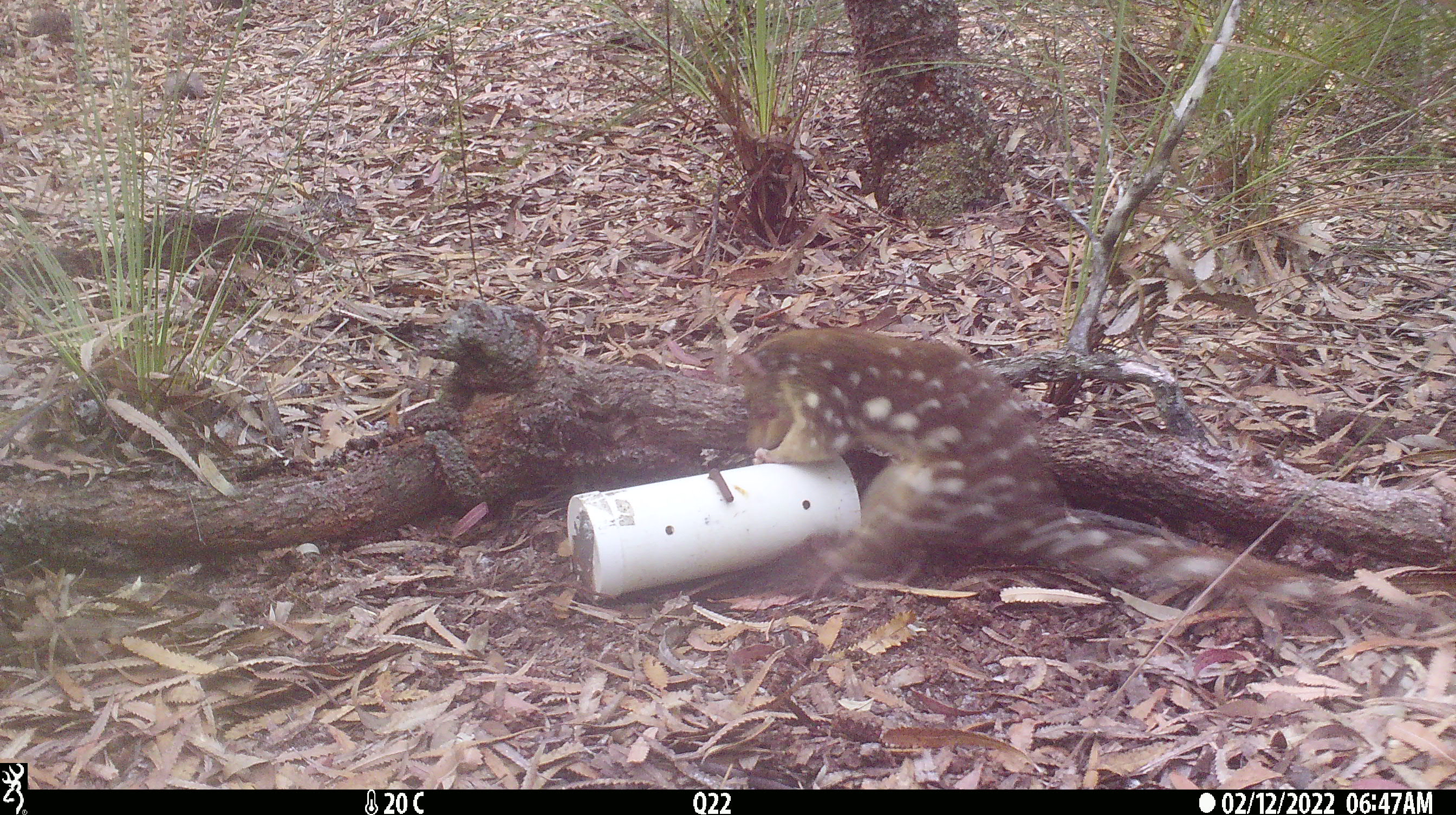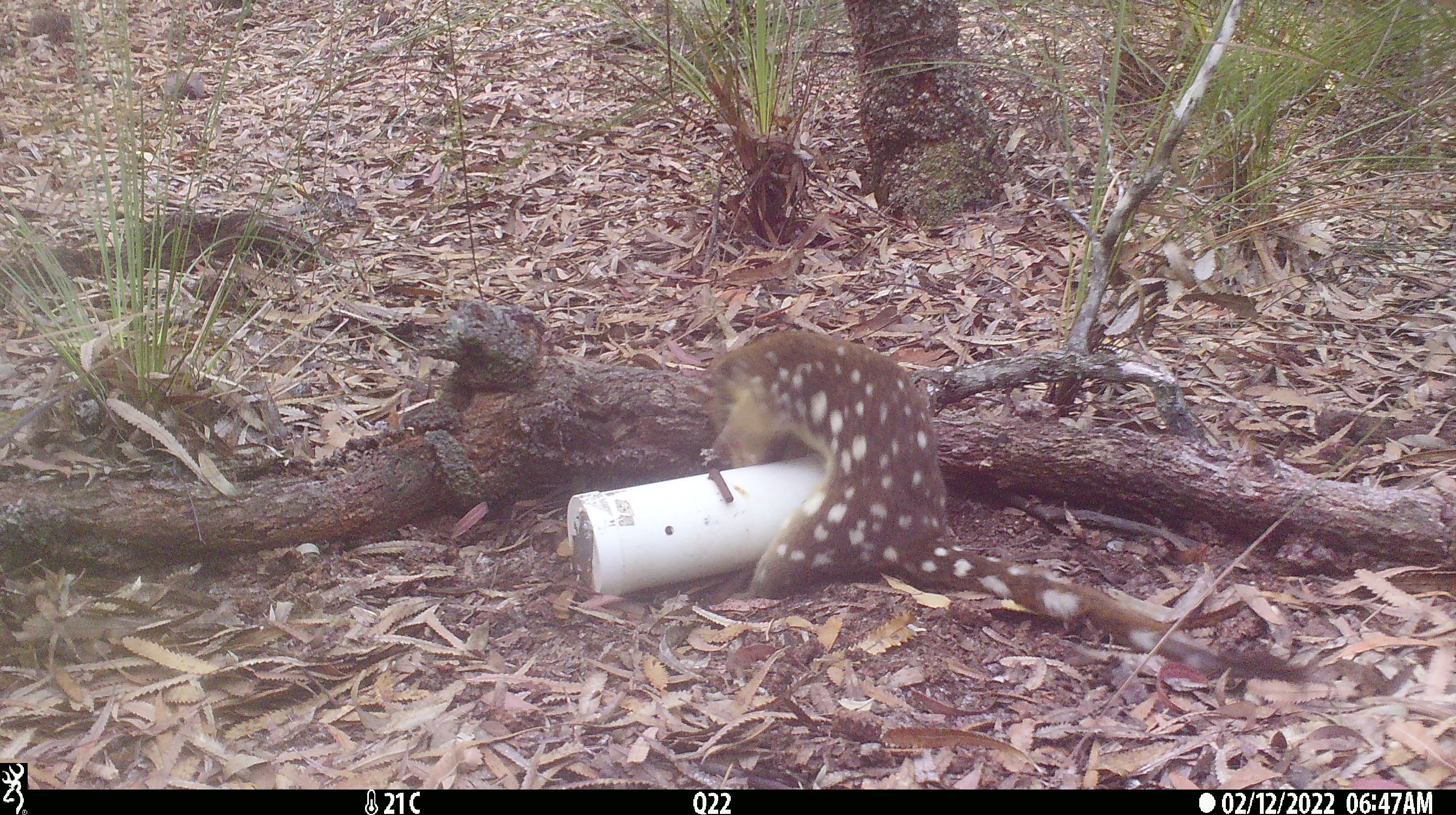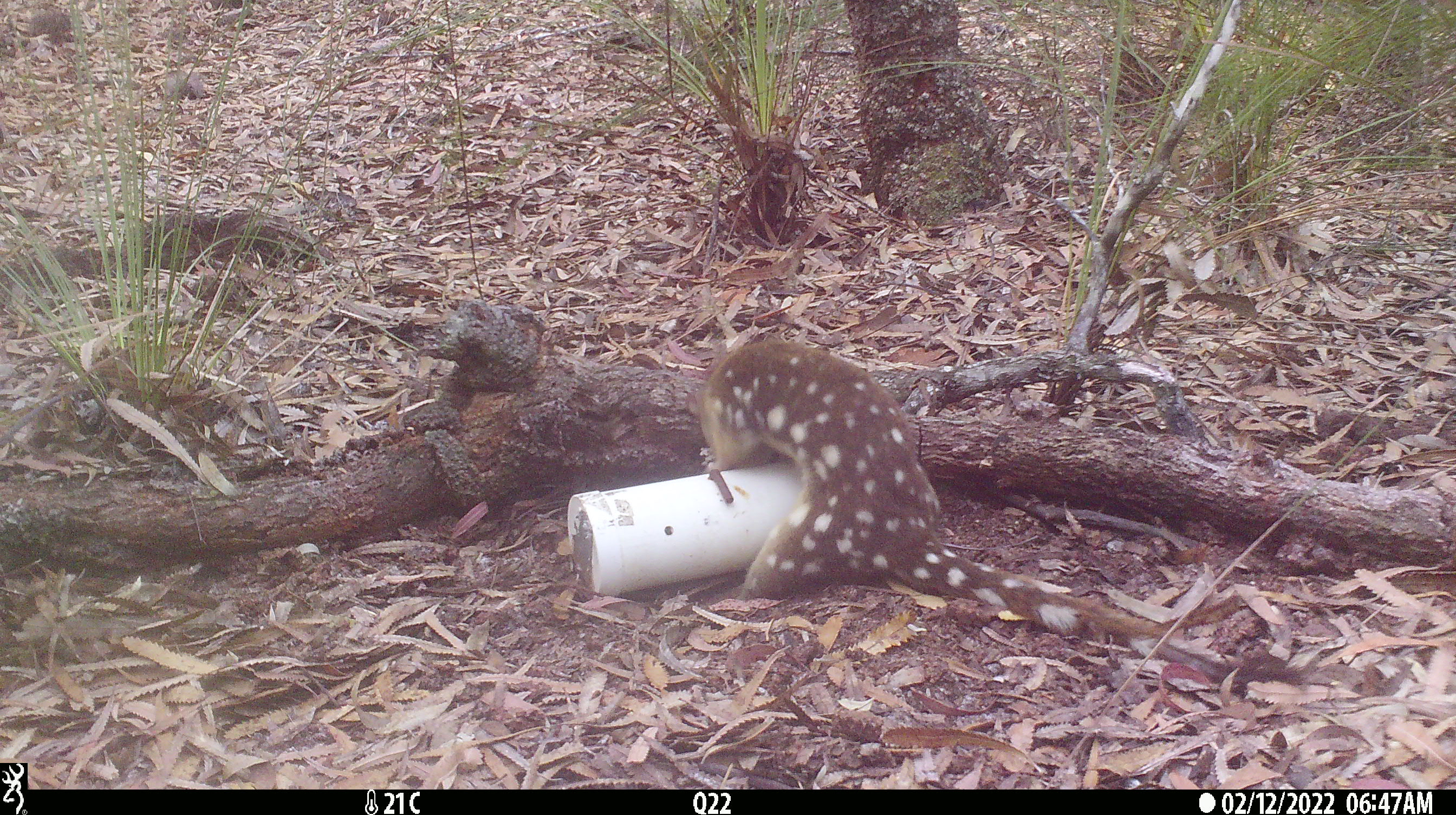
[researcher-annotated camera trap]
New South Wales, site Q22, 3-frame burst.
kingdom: Animalia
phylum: Chordata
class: Mammalia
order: Dasyuromorphia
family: Dasyuridae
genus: Dasyurus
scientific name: Dasyurus maculatus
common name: spotted-tailed quoll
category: quoll